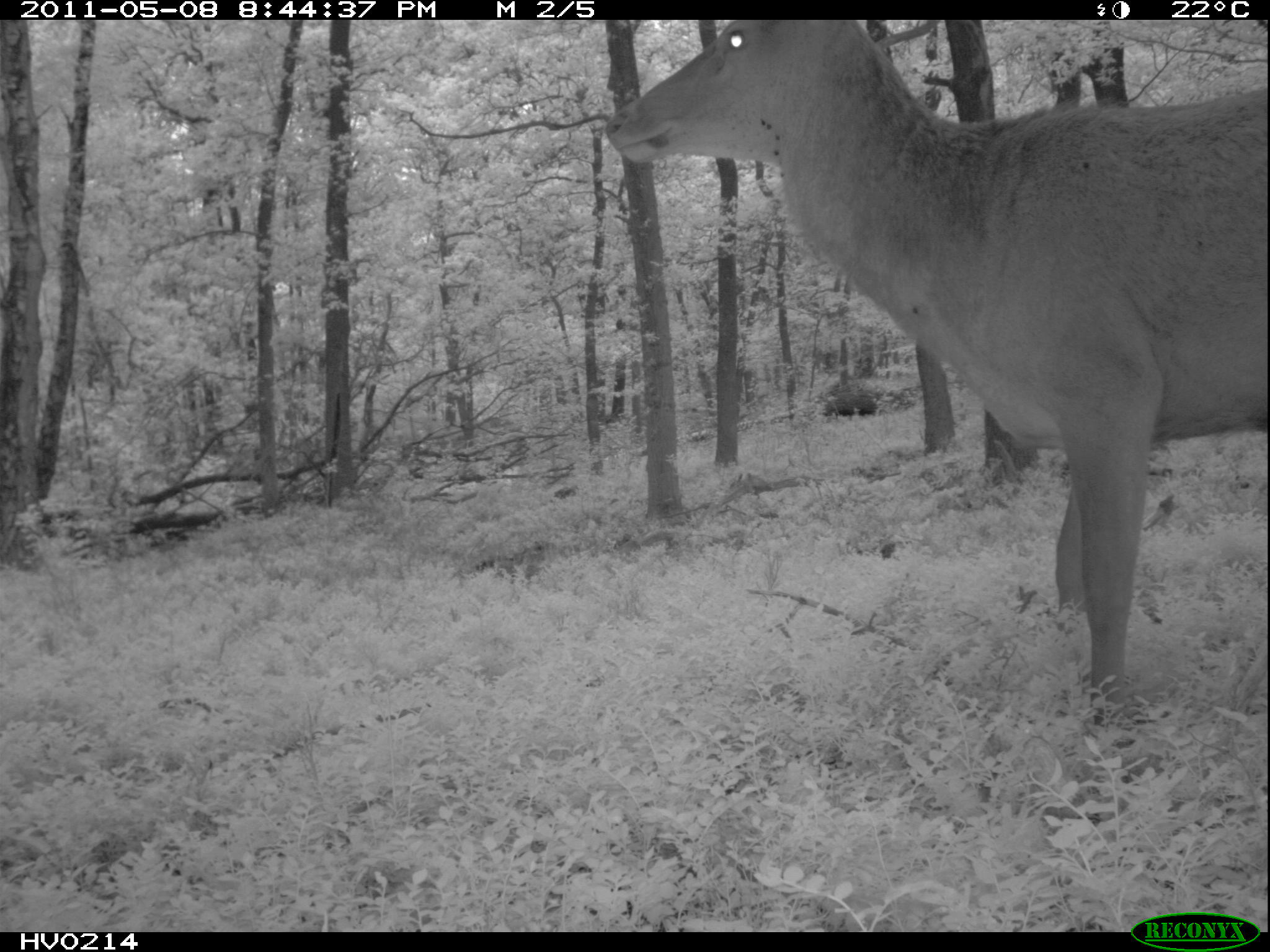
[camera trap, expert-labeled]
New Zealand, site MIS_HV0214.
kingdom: Animalia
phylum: Chordata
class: Mammalia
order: Artiodactyla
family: Cervidae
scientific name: Cervidae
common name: deer